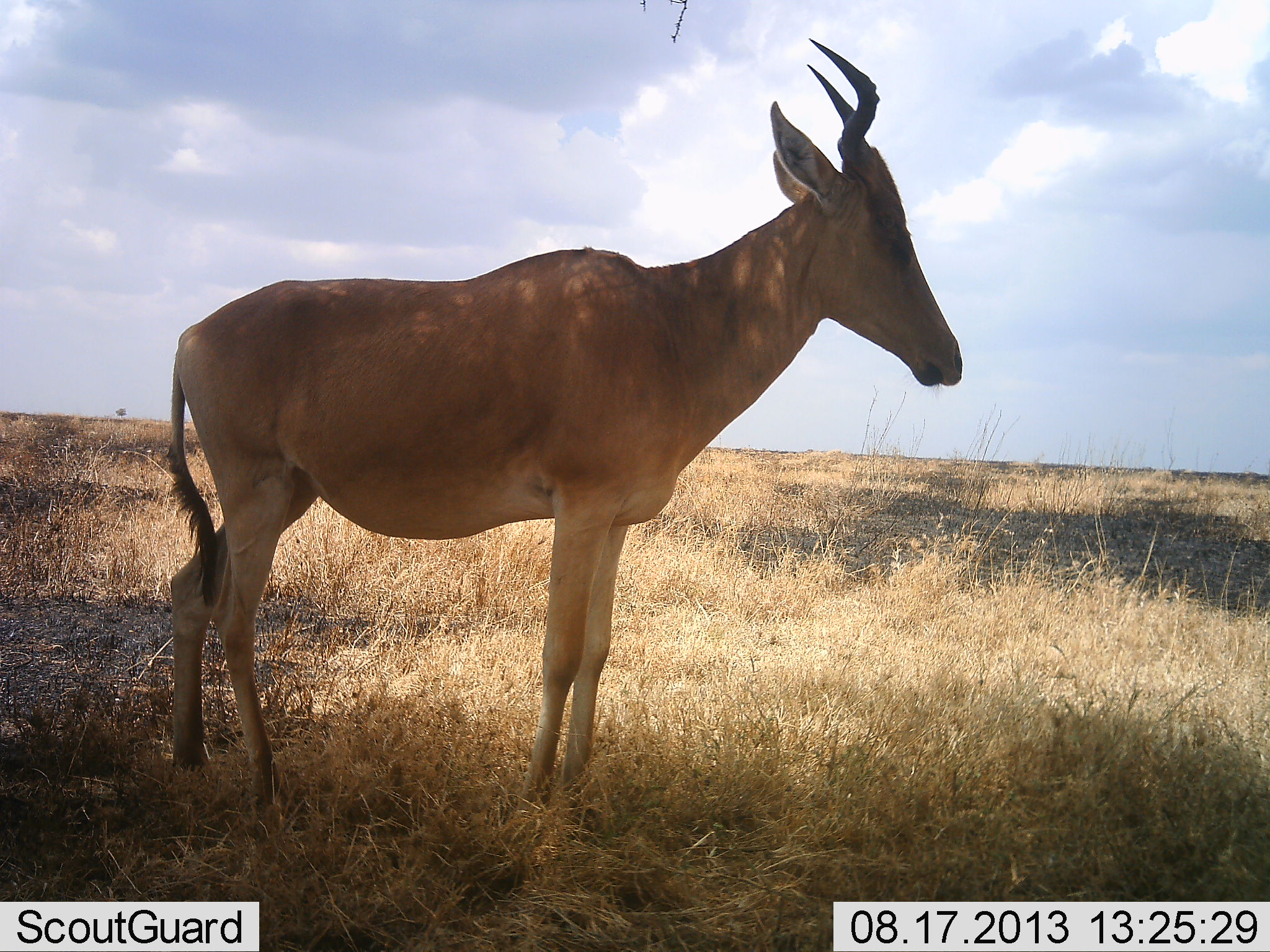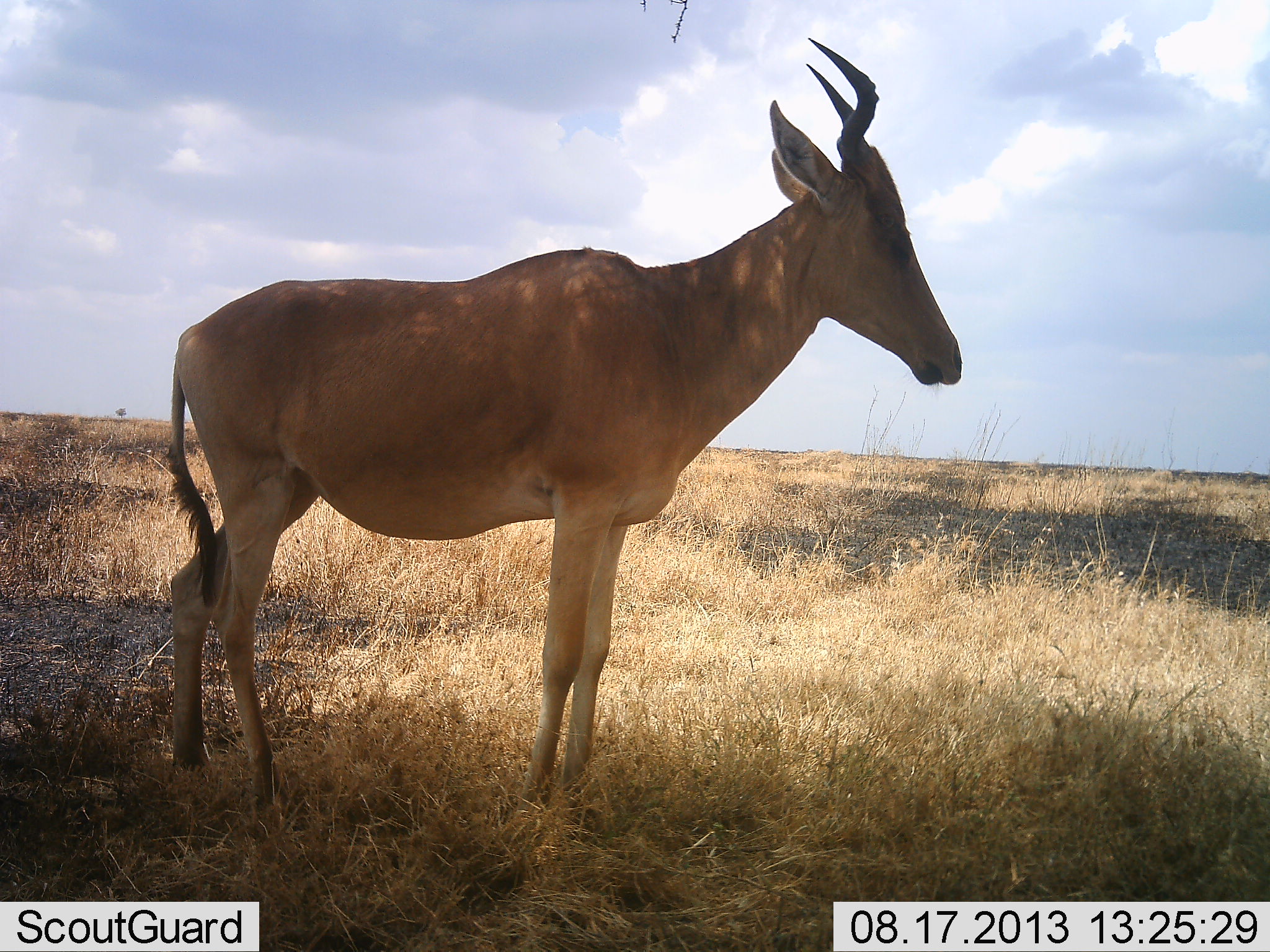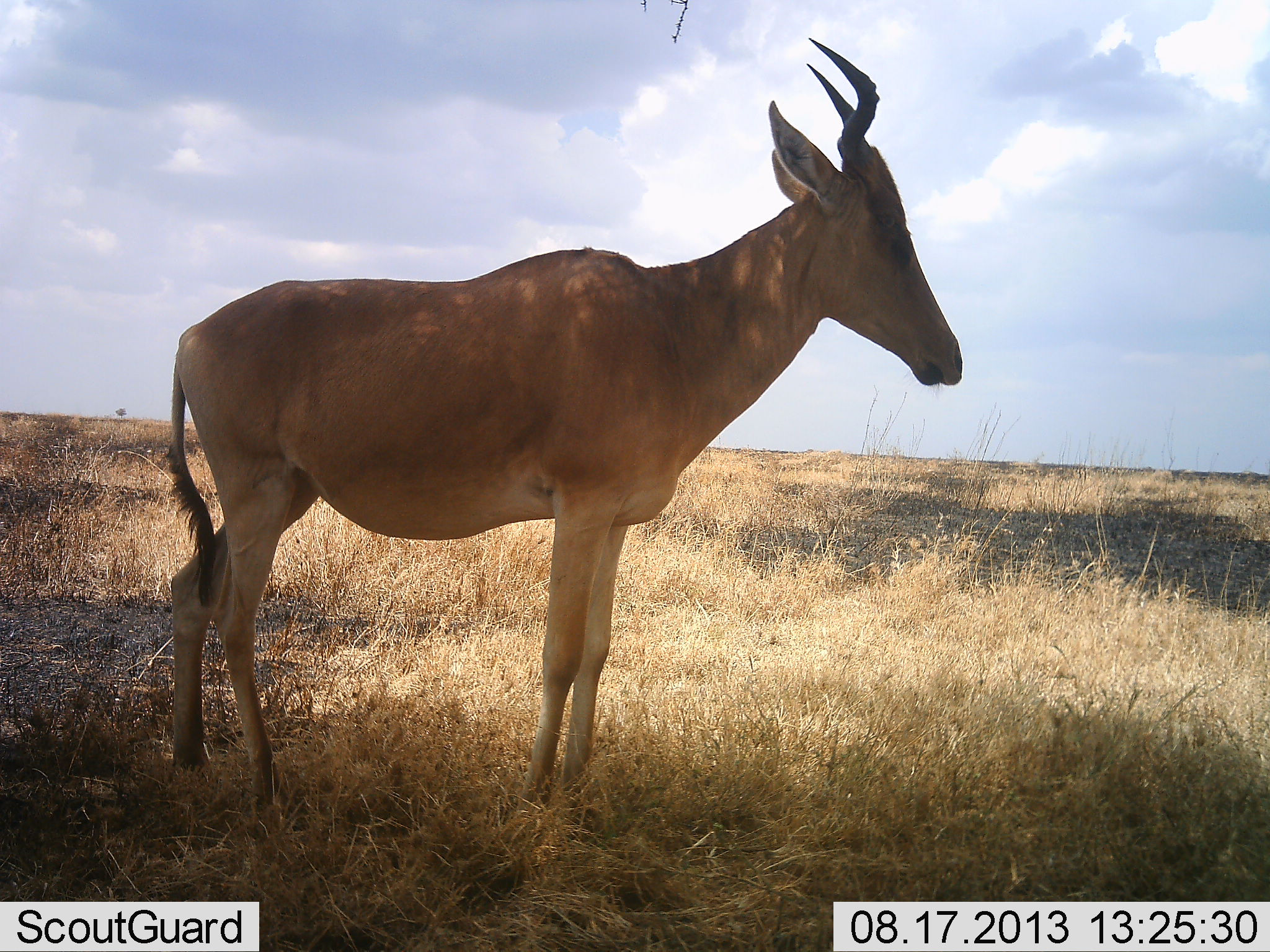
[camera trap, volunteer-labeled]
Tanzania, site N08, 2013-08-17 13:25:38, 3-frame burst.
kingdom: Animalia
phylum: Chordata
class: Mammalia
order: Artiodactyla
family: Bovidae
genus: Alcelaphus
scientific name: Alcelaphus buselaphus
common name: hartebeest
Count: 1.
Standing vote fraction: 100%.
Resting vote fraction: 0%.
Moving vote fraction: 0%.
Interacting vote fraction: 0%.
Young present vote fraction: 0%.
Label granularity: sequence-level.